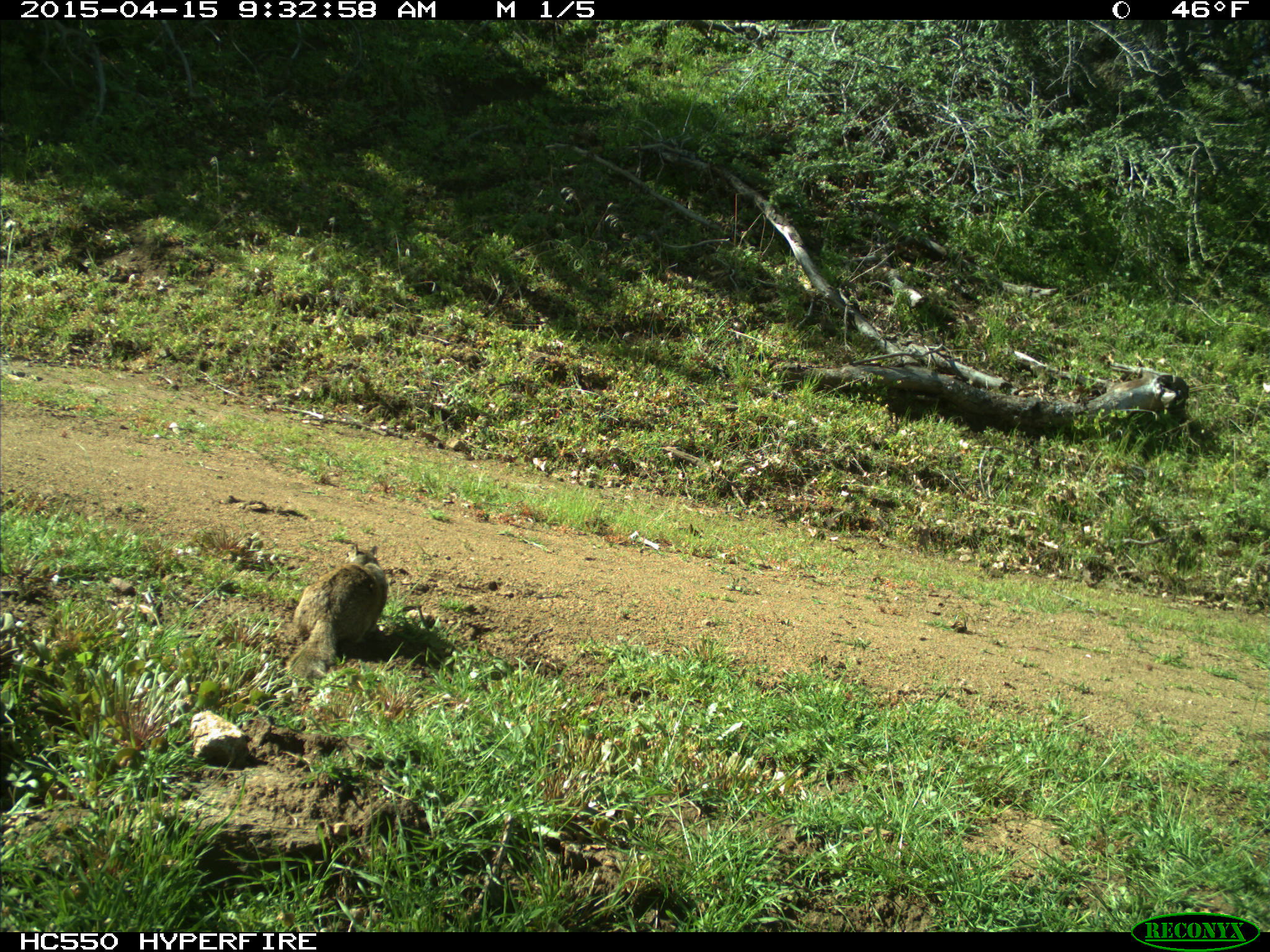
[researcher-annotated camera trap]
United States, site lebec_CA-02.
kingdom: Animalia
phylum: Chordata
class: Mammalia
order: Rodentia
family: Sciuridae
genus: Otospermophilus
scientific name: Otospermophilus beecheyi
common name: california ground squirrel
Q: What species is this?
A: Otospermophilus beecheyi (california ground squirrel).